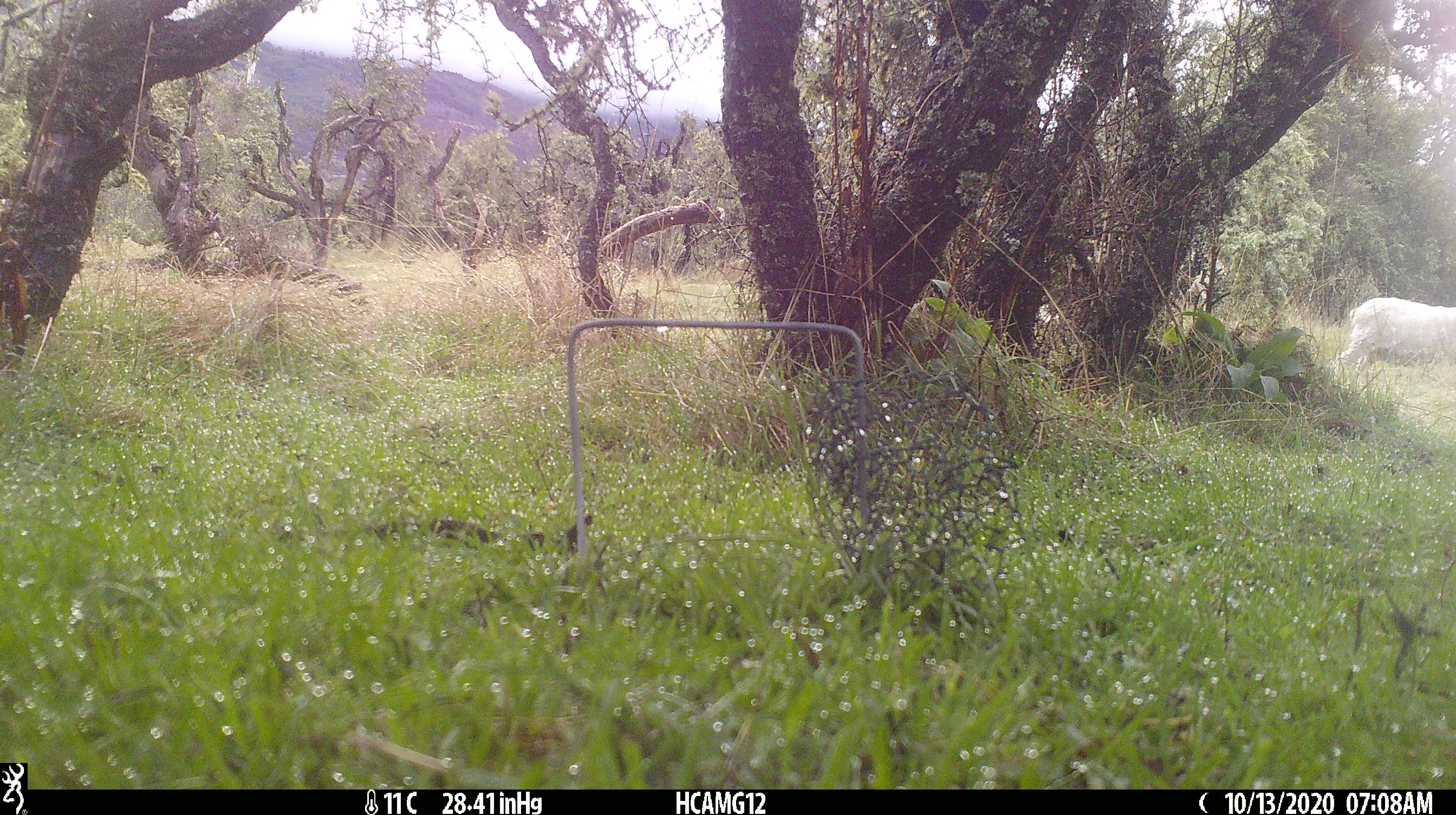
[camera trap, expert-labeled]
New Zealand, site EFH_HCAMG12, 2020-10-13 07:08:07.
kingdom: Animalia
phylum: Chordata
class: Mammalia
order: Artiodactyla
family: Bovidae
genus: Ovis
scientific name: Ovis aries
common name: domestic sheep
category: sheep